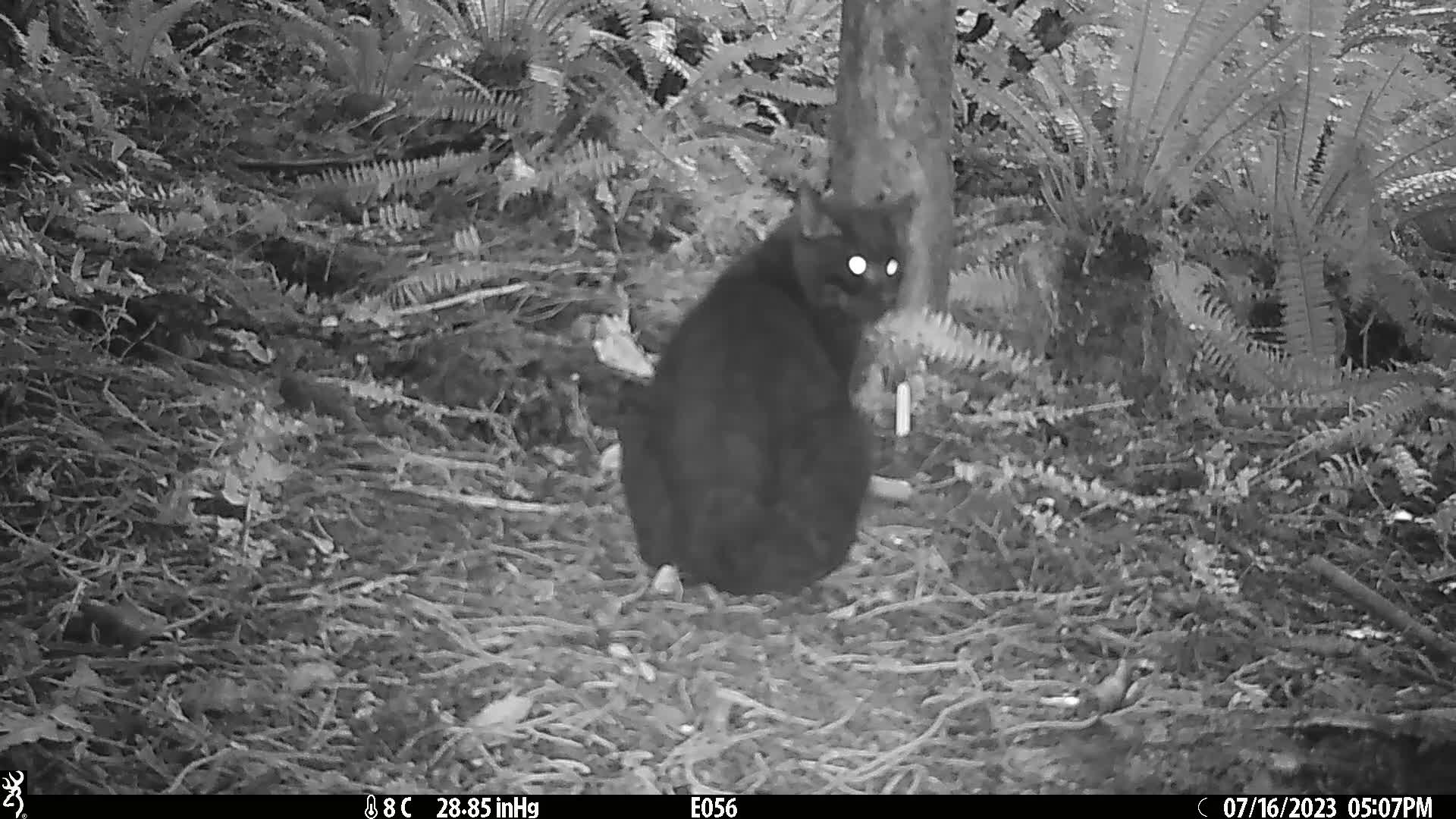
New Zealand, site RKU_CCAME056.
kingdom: Animalia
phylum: Chordata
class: Mammalia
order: Carnivora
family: Felidae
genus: Felis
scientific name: Felis catus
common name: domestic cat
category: cat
Cat (domestic cat) (Felis catus).